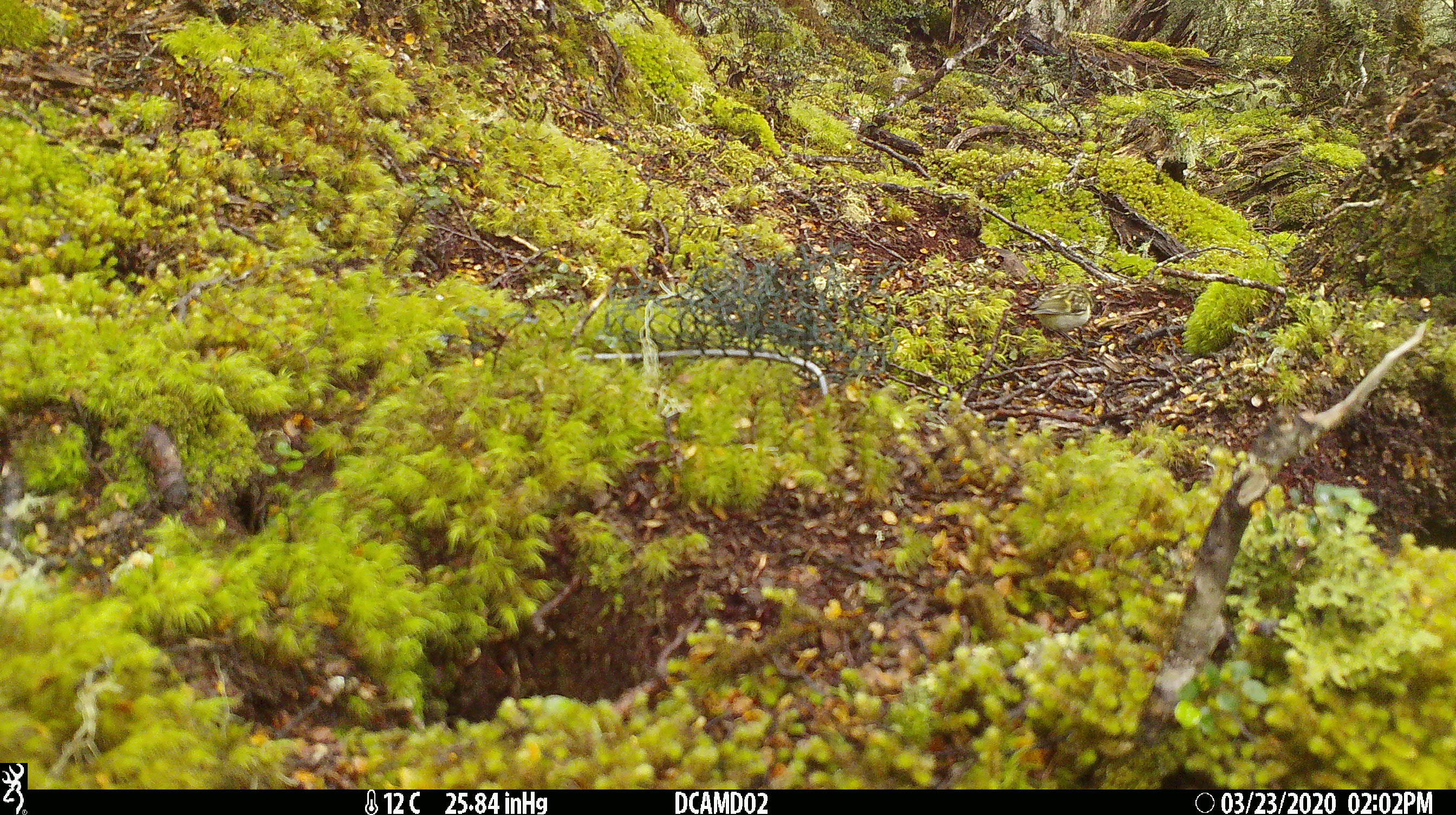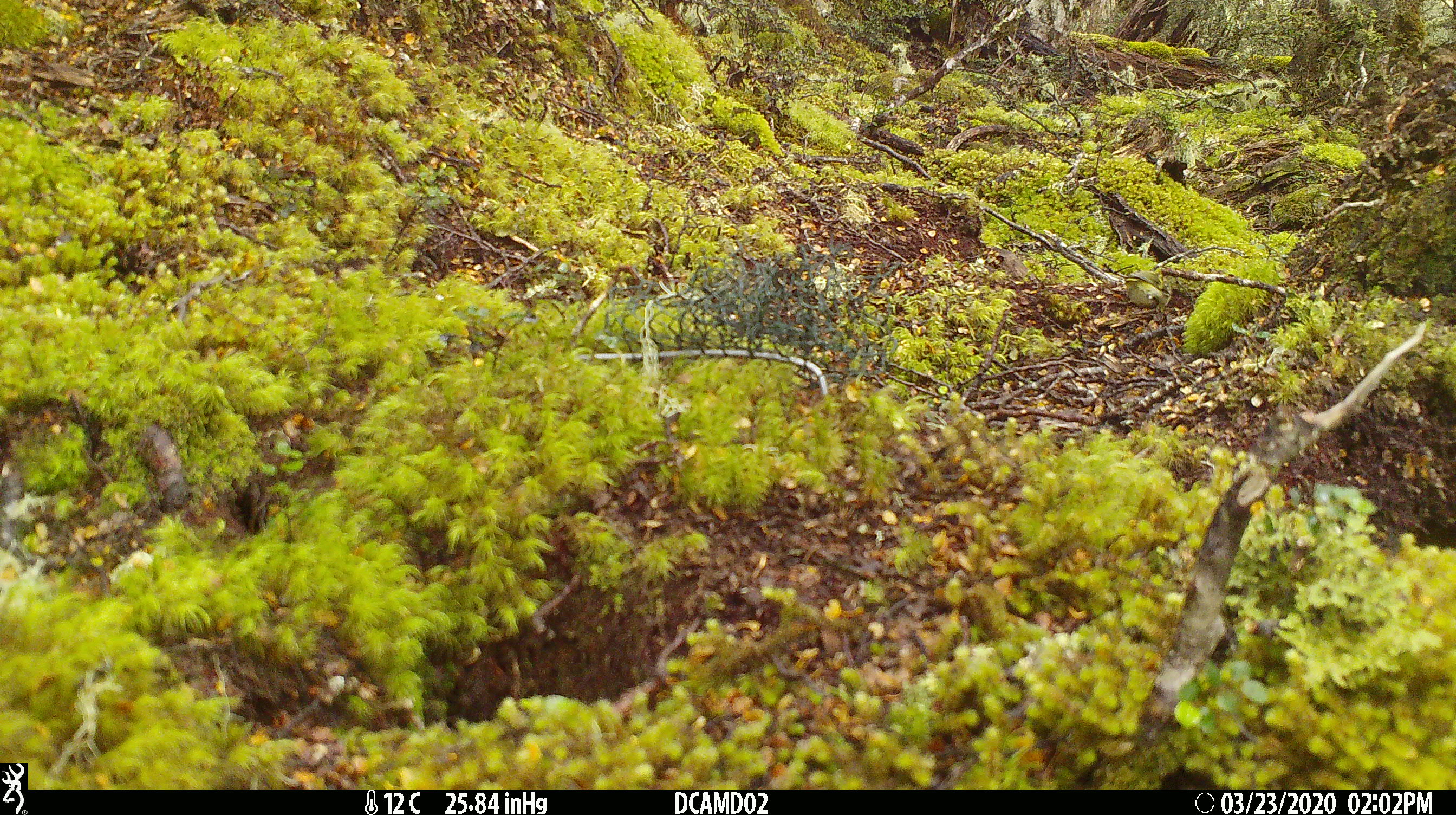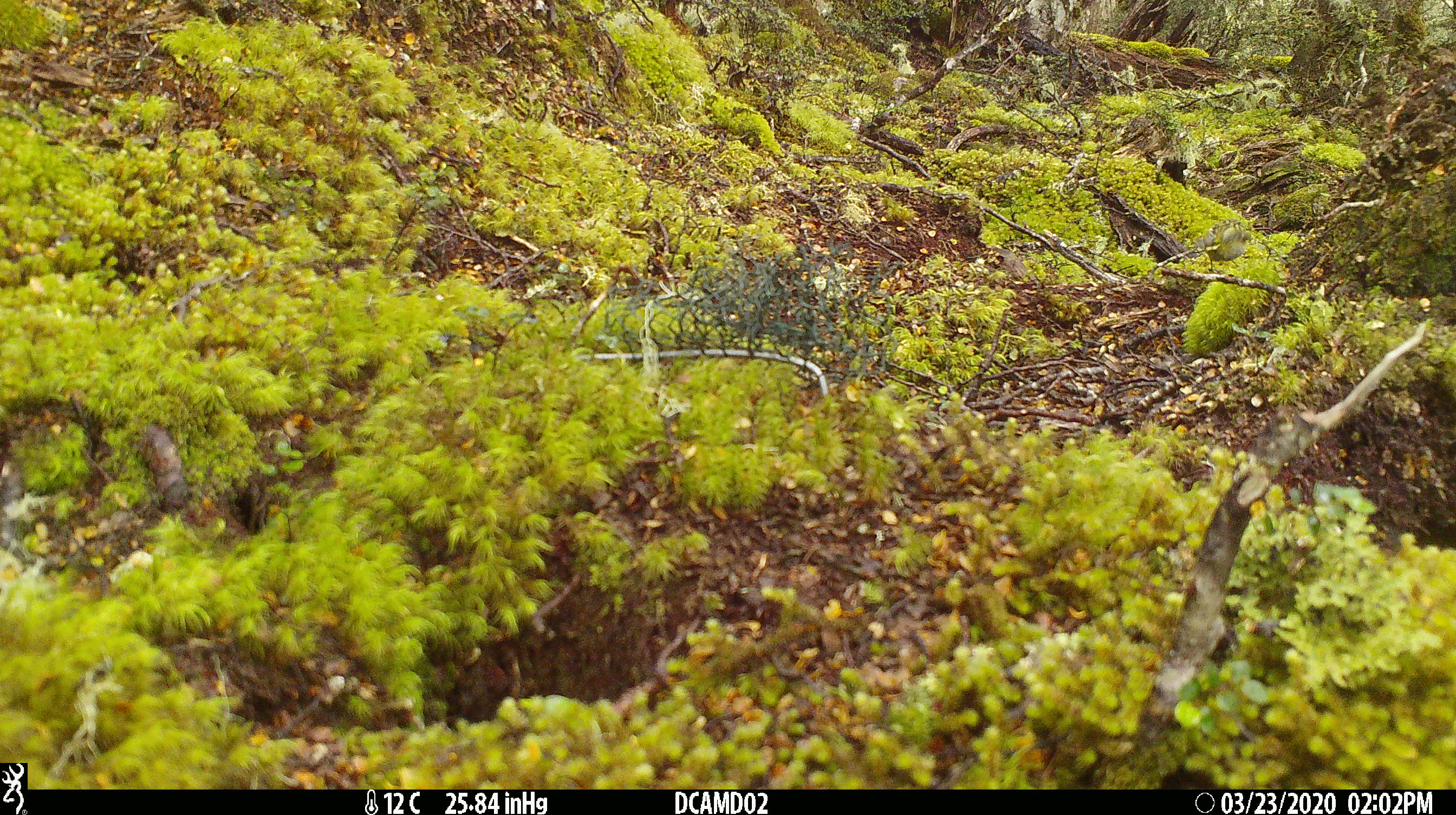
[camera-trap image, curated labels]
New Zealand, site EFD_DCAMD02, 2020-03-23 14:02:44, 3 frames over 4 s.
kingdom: Animalia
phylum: Chordata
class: Aves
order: Passeriformes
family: Acanthisittidae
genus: Acanthisitta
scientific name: Acanthisitta chloris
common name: rifleman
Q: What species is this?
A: Rifleman (Acanthisitta chloris).